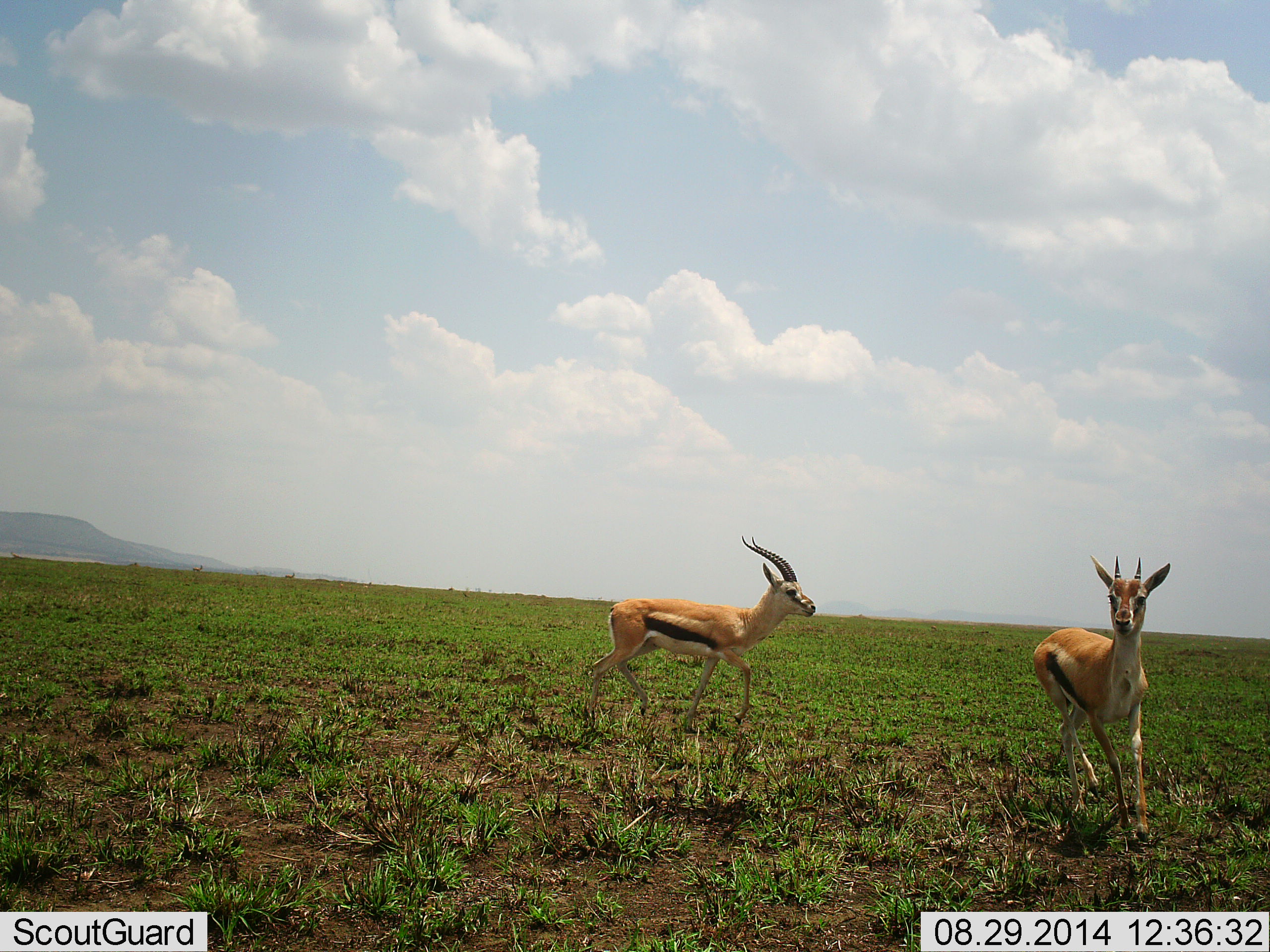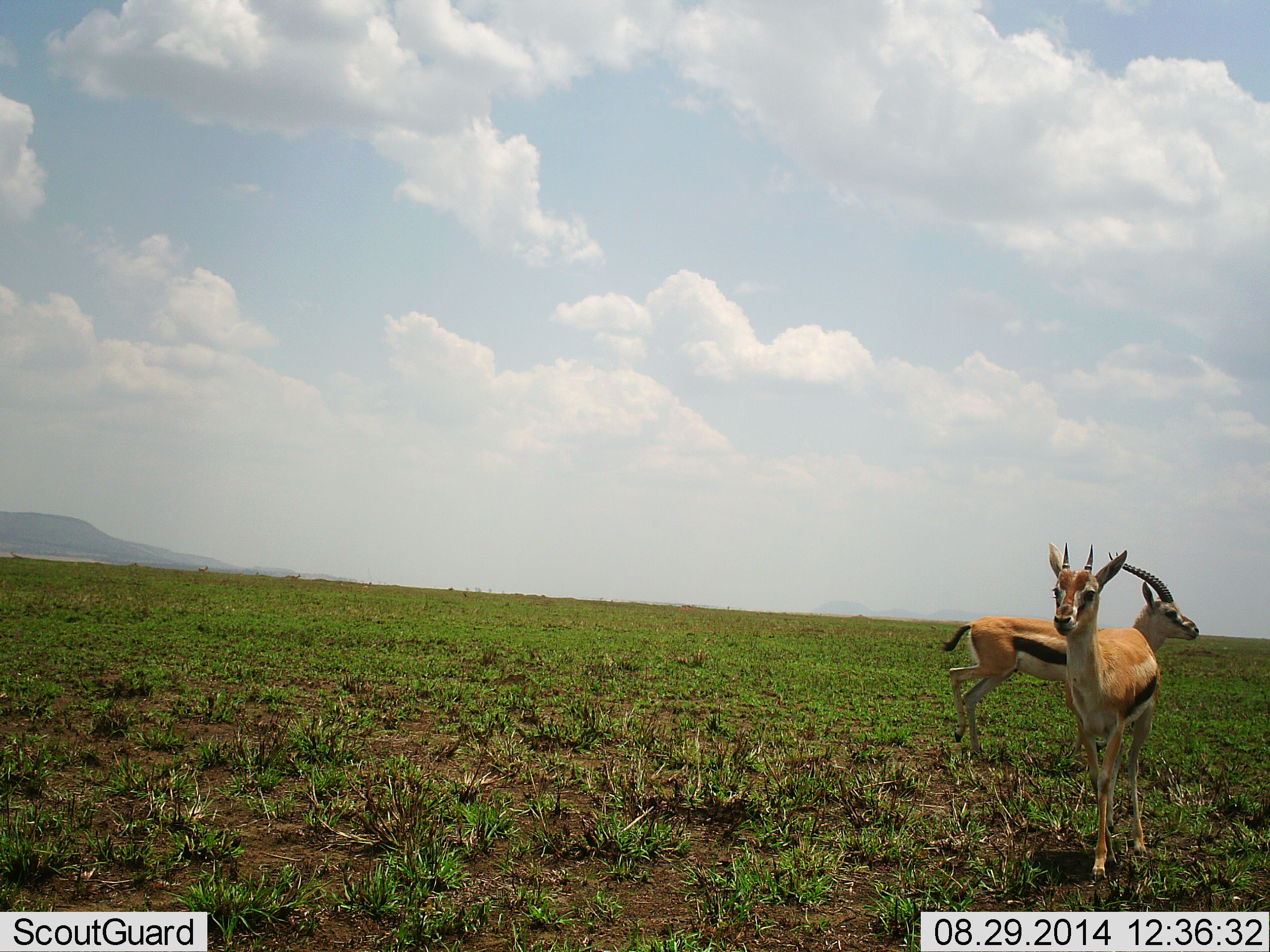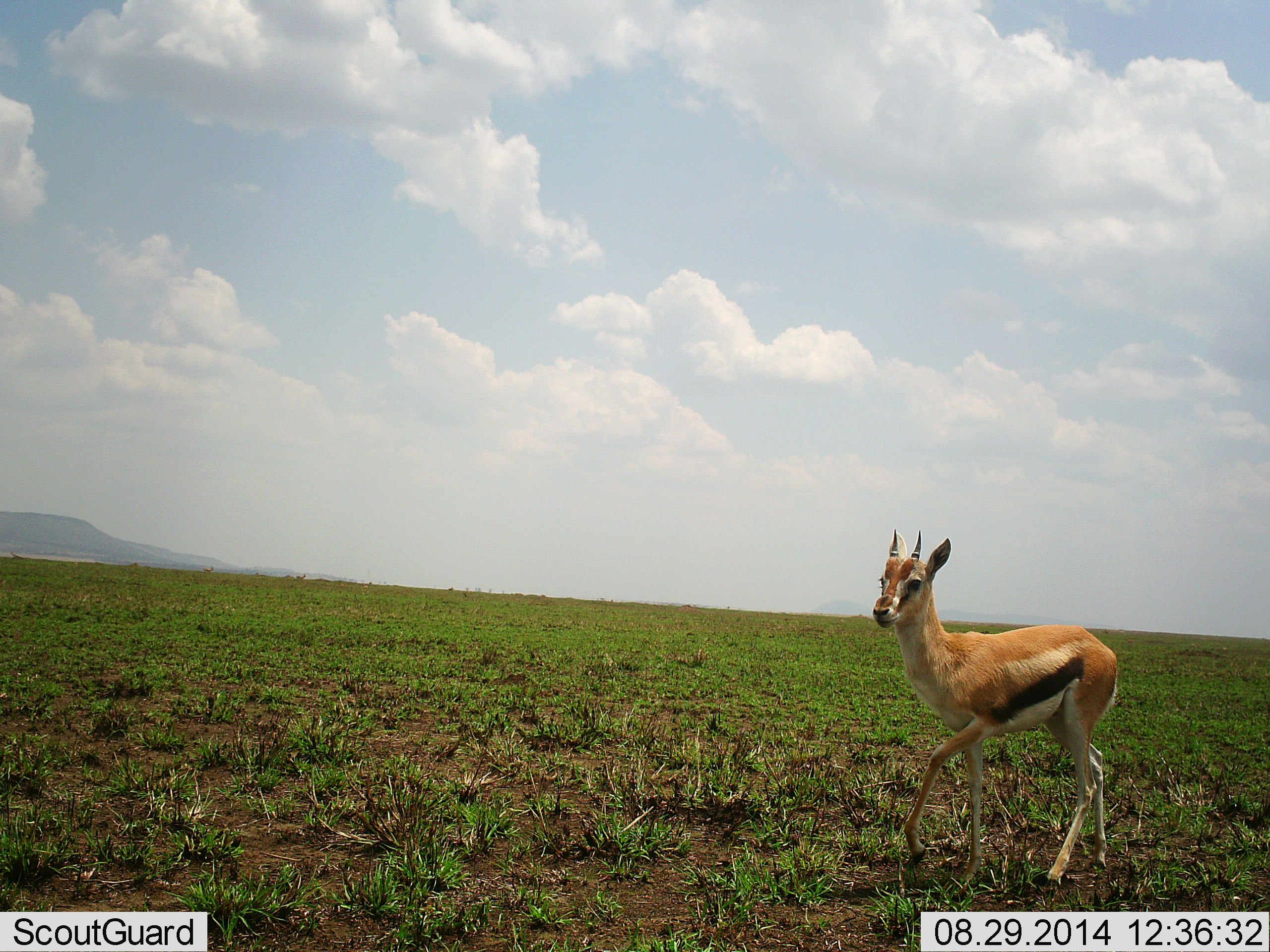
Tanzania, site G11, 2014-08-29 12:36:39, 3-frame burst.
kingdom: Animalia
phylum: Chordata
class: Mammalia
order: Artiodactyla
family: Bovidae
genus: Eudorcas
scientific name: Eudorcas thomsonii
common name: thomson's gazelle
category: gazellethomsons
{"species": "gazellethomsons (thomson's gazelle) (Eudorcas thomsonii)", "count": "2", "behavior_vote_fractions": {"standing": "10%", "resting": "0%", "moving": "80%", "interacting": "30%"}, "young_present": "0%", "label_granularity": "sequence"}